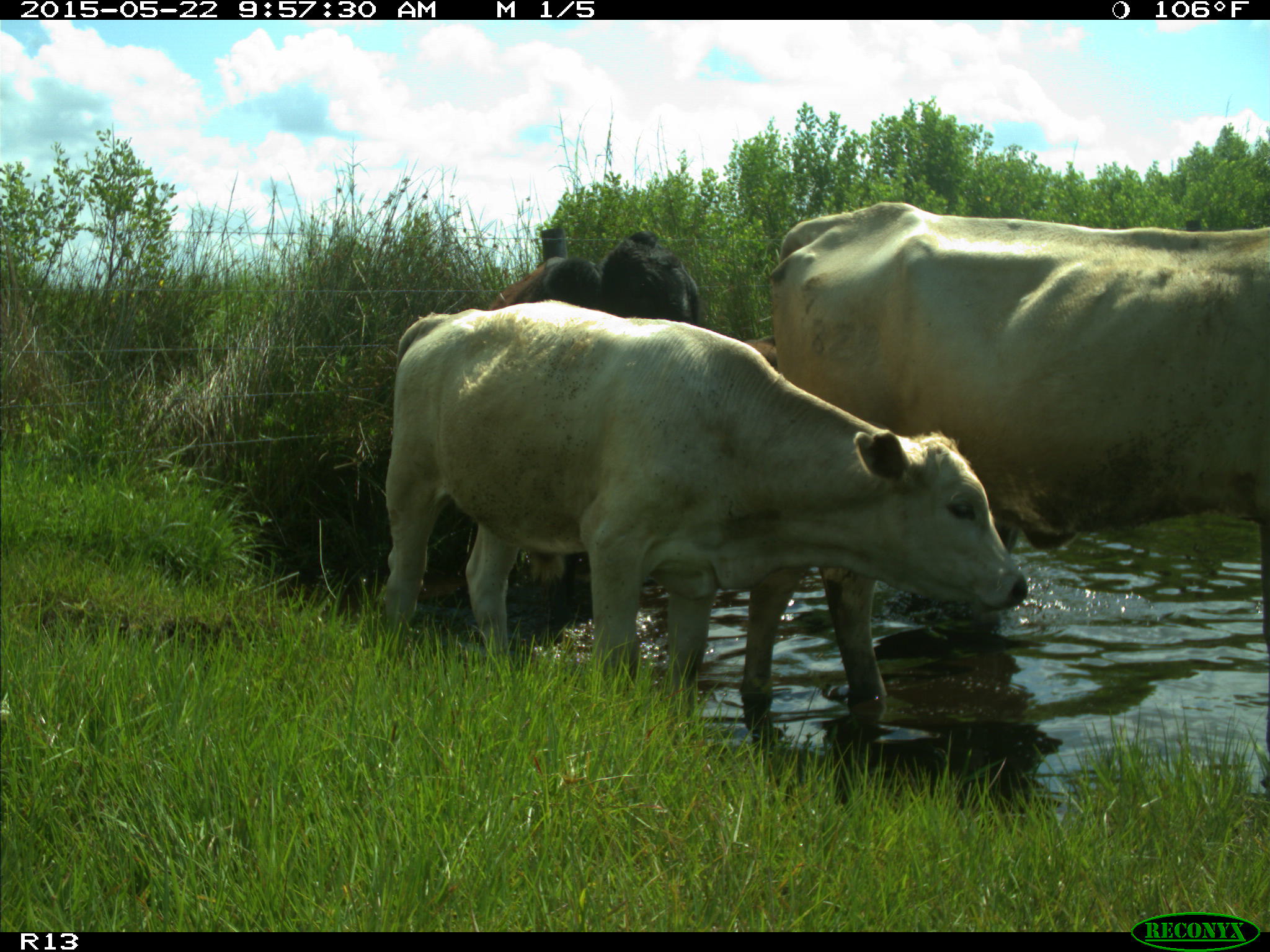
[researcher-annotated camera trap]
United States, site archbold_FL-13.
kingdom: Animalia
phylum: Chordata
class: Mammalia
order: Artiodactyla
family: Bovidae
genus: Bos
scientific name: Bos taurus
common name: domestic cow